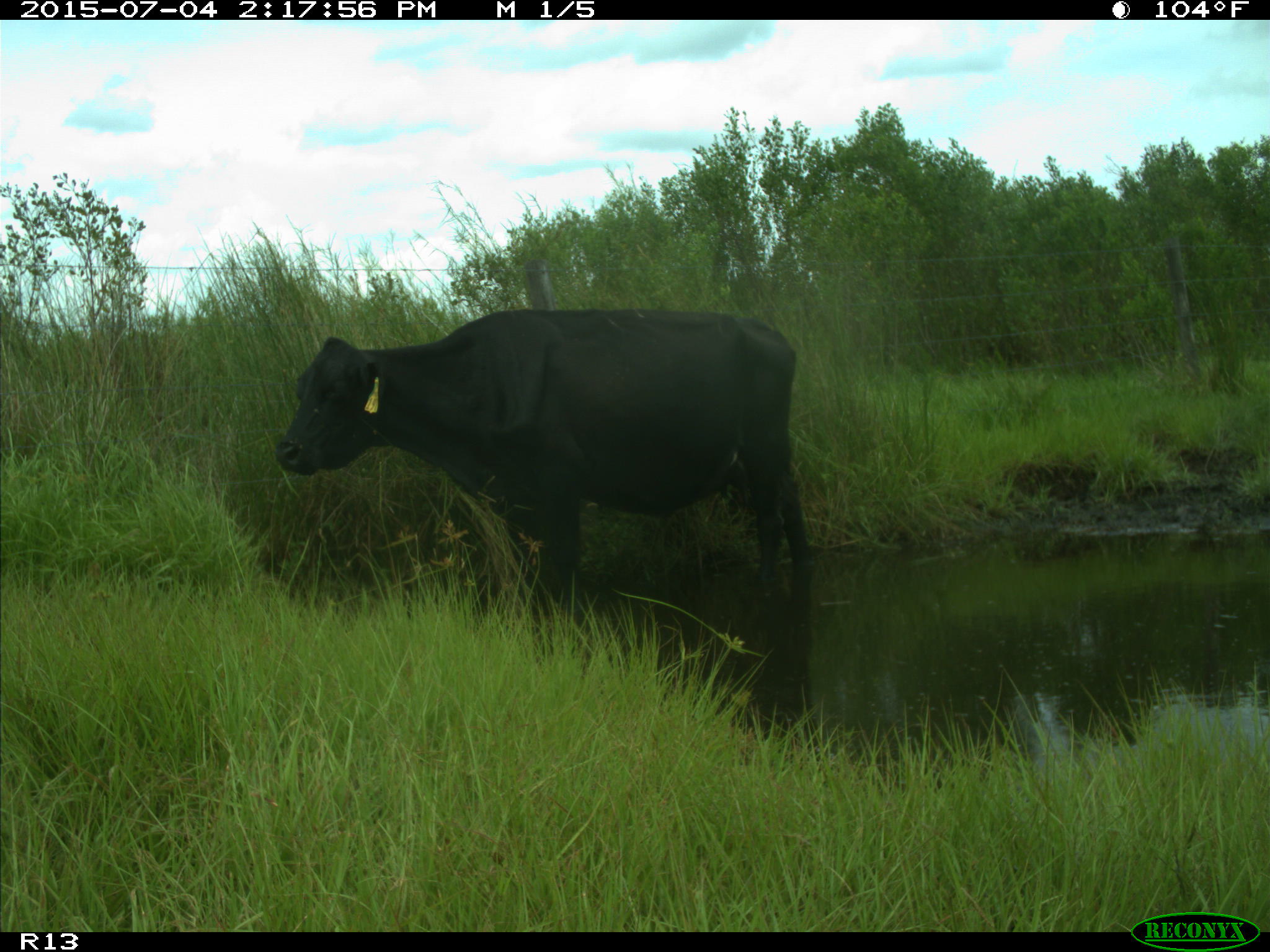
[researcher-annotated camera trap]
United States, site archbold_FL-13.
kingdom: Animalia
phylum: Chordata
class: Mammalia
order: Artiodactyla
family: Bovidae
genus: Bos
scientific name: Bos taurus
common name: domestic cow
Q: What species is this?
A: Bos taurus (domestic cow).